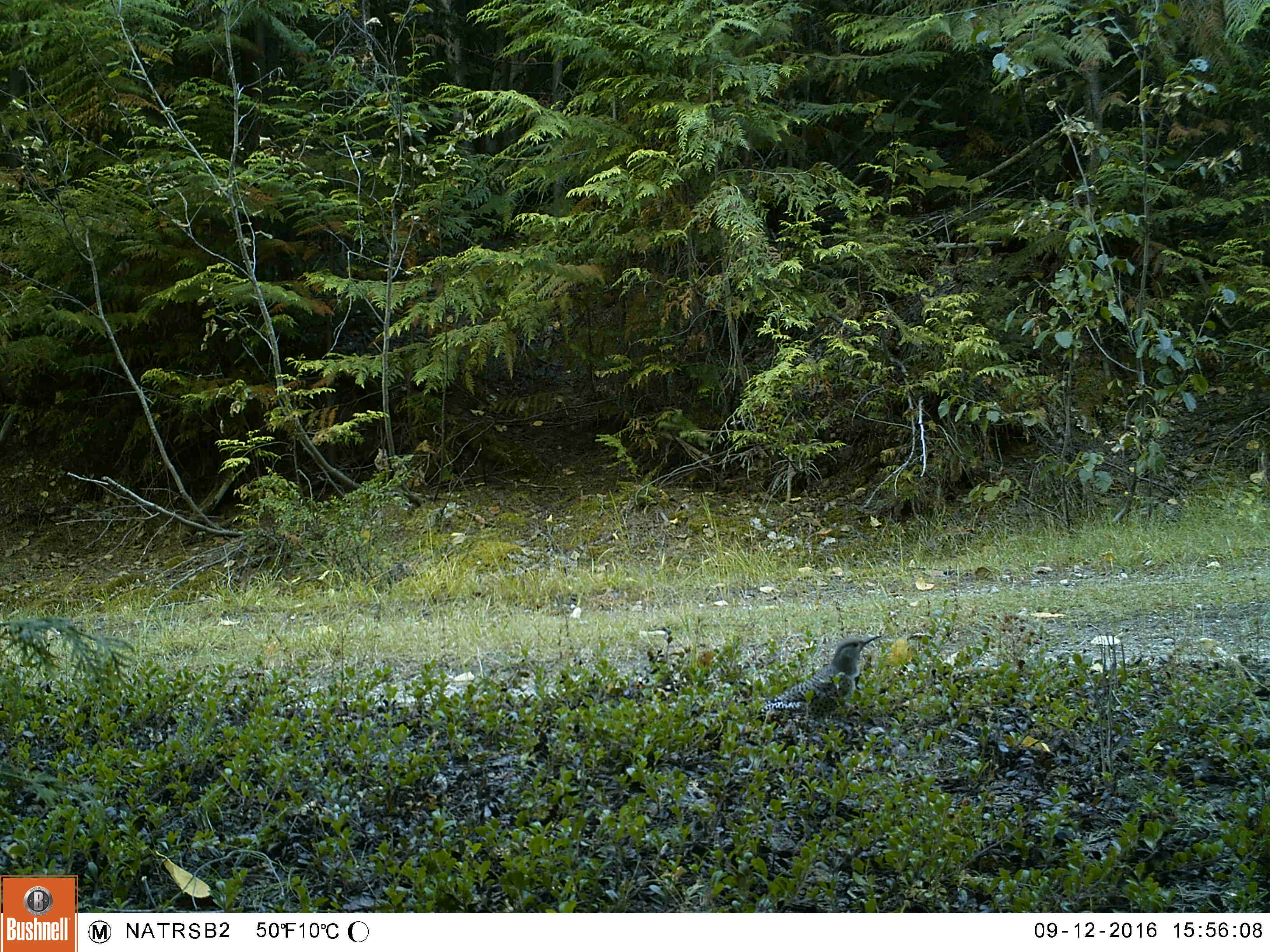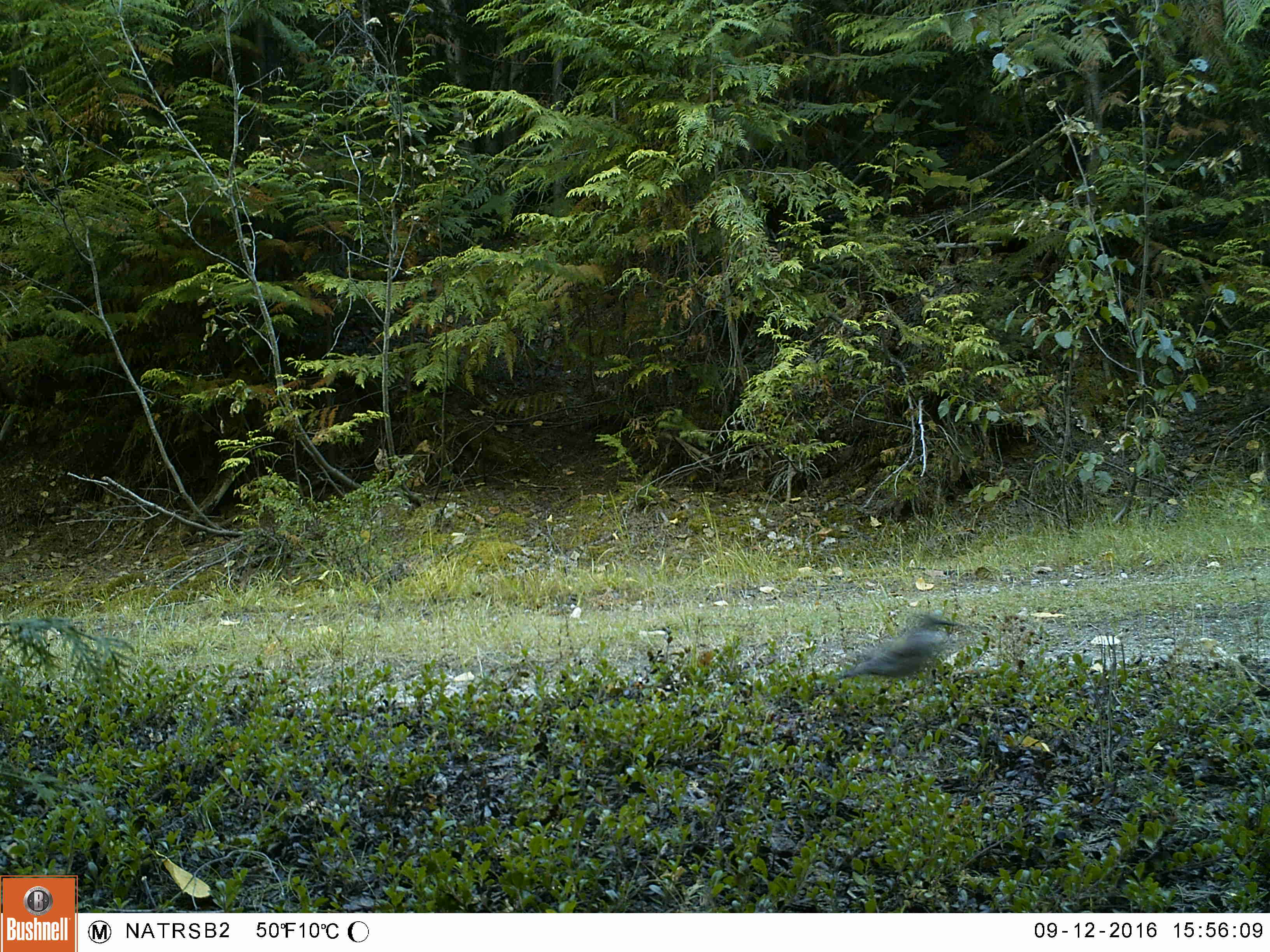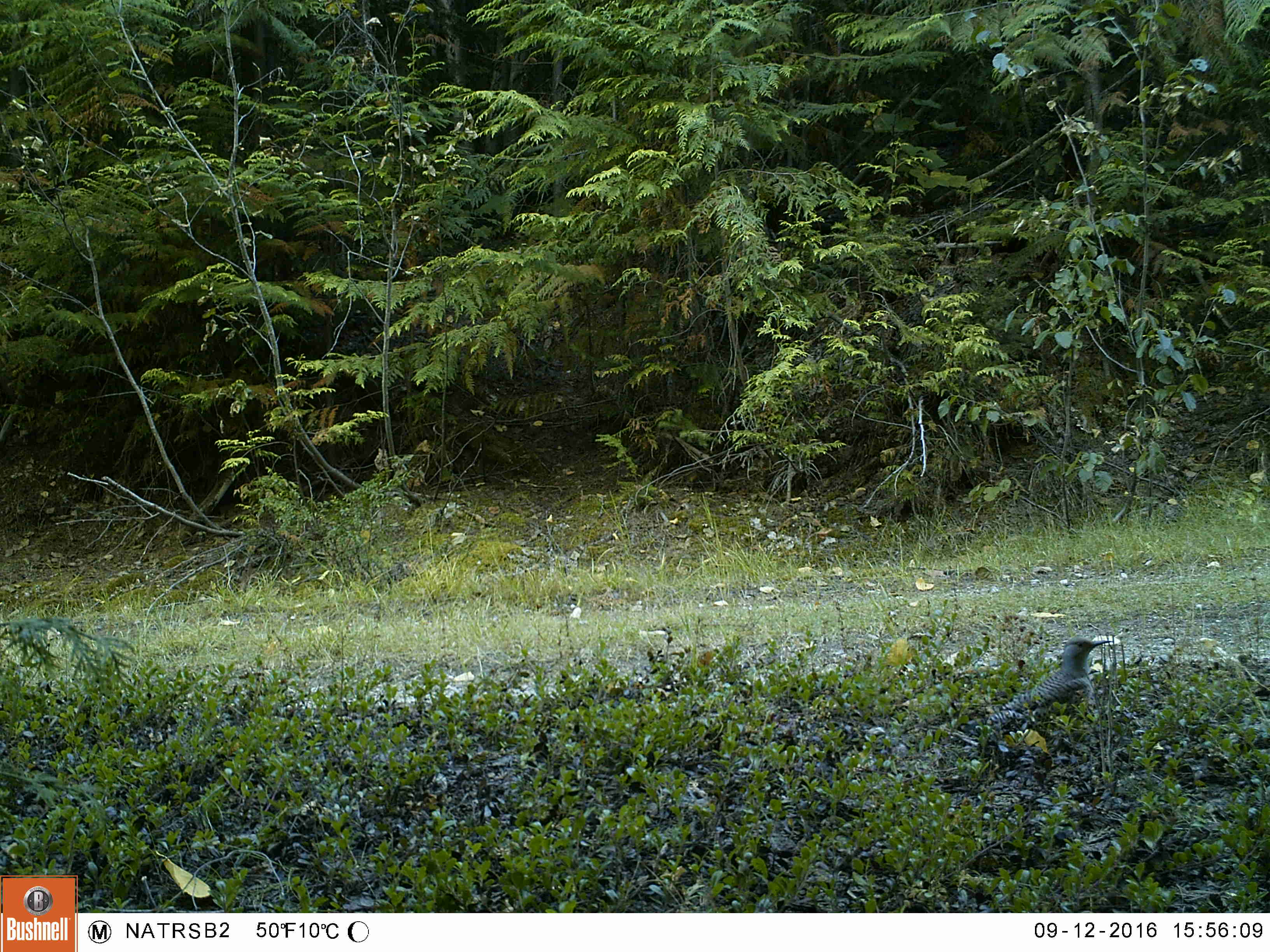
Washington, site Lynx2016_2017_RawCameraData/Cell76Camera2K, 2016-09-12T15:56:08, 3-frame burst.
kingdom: Animalia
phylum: Chordata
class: Aves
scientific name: Aves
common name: birds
Aves (birds). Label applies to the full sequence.